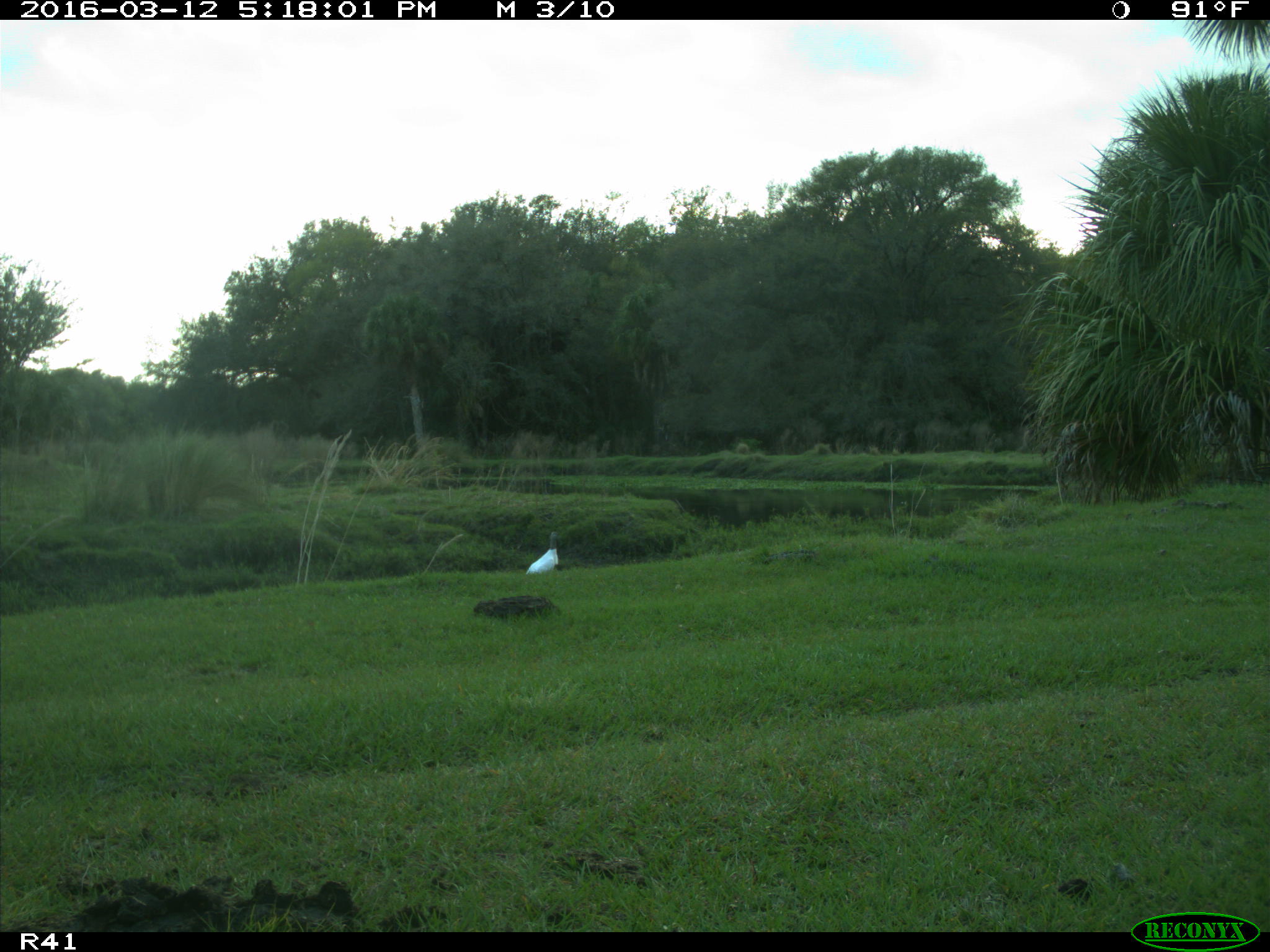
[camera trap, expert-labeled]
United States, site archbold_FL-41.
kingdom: Animalia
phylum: Chordata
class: Aves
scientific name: Aves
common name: birds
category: unidentified bird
Unidentified bird (birds) (Aves).